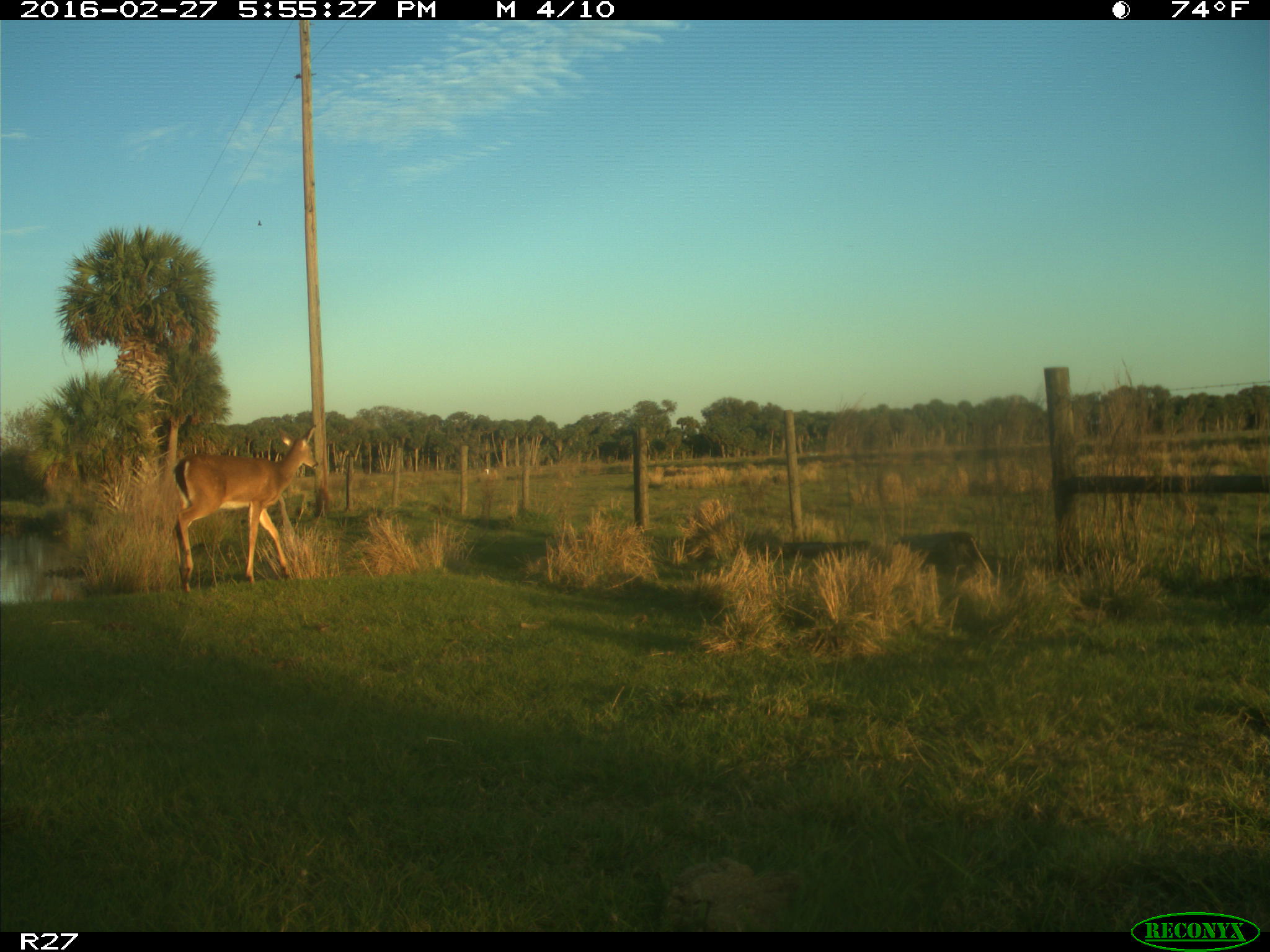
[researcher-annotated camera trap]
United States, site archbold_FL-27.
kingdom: Animalia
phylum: Chordata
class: Mammalia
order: Artiodactyla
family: Cervidae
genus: Odocoileus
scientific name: Odocoileus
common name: deer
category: unidentified deer